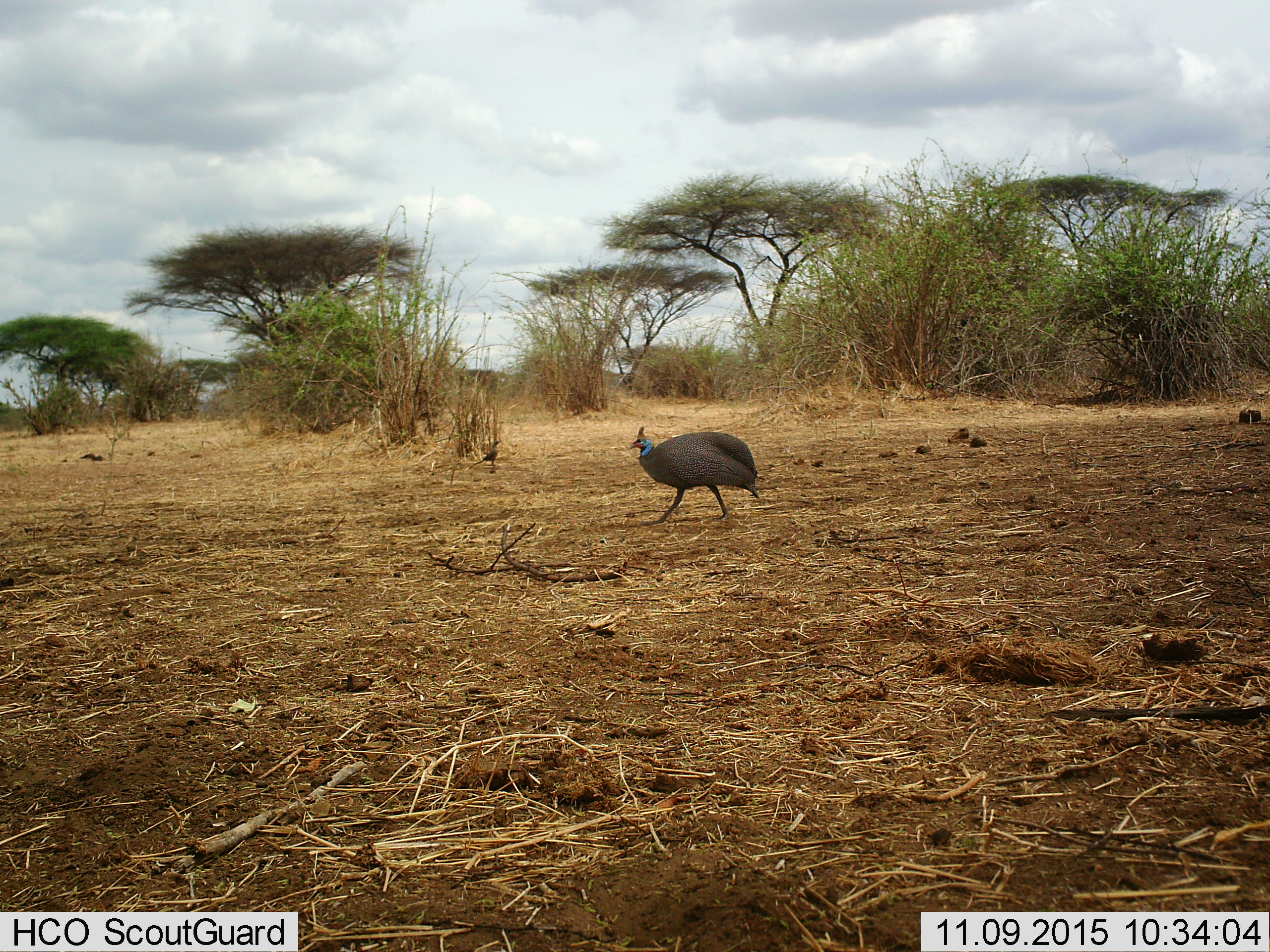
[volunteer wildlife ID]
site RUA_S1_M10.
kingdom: Animalia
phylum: Chordata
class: Aves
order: Galliformes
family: Numididae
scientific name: Numididae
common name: guineafowl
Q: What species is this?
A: Guineafowl (Numididae).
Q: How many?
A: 1.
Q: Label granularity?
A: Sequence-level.